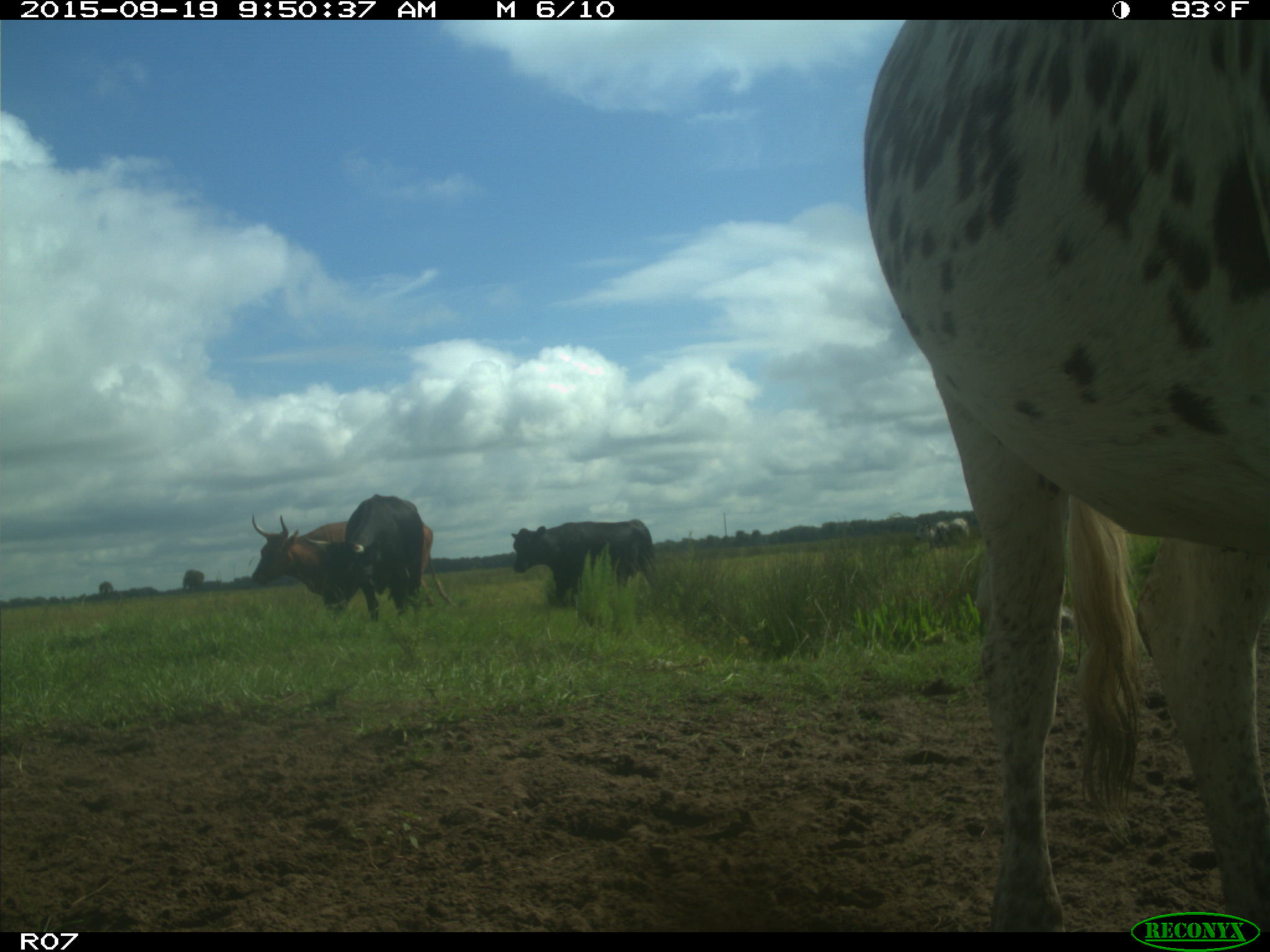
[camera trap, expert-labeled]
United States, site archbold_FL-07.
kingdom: Animalia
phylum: Chordata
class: Mammalia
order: Artiodactyla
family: Bovidae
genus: Bos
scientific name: Bos taurus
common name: domestic cow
Bos taurus (domestic cow).